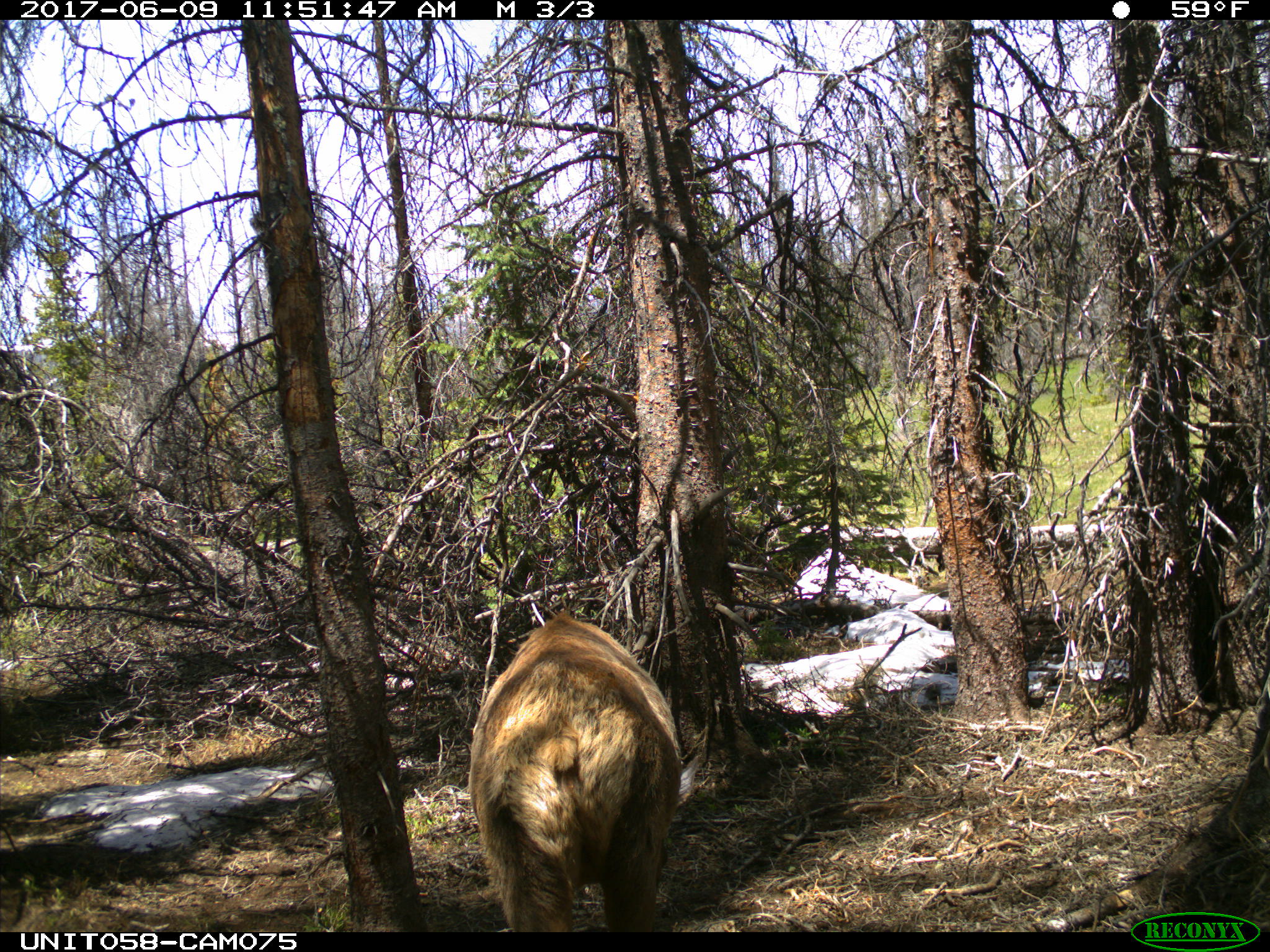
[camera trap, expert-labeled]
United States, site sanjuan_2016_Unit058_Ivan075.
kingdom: Animalia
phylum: Chordata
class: Mammalia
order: Artiodactyla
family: Cervidae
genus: Cervus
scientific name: Cervus elaphus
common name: red deer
Cervus elaphus (red deer).